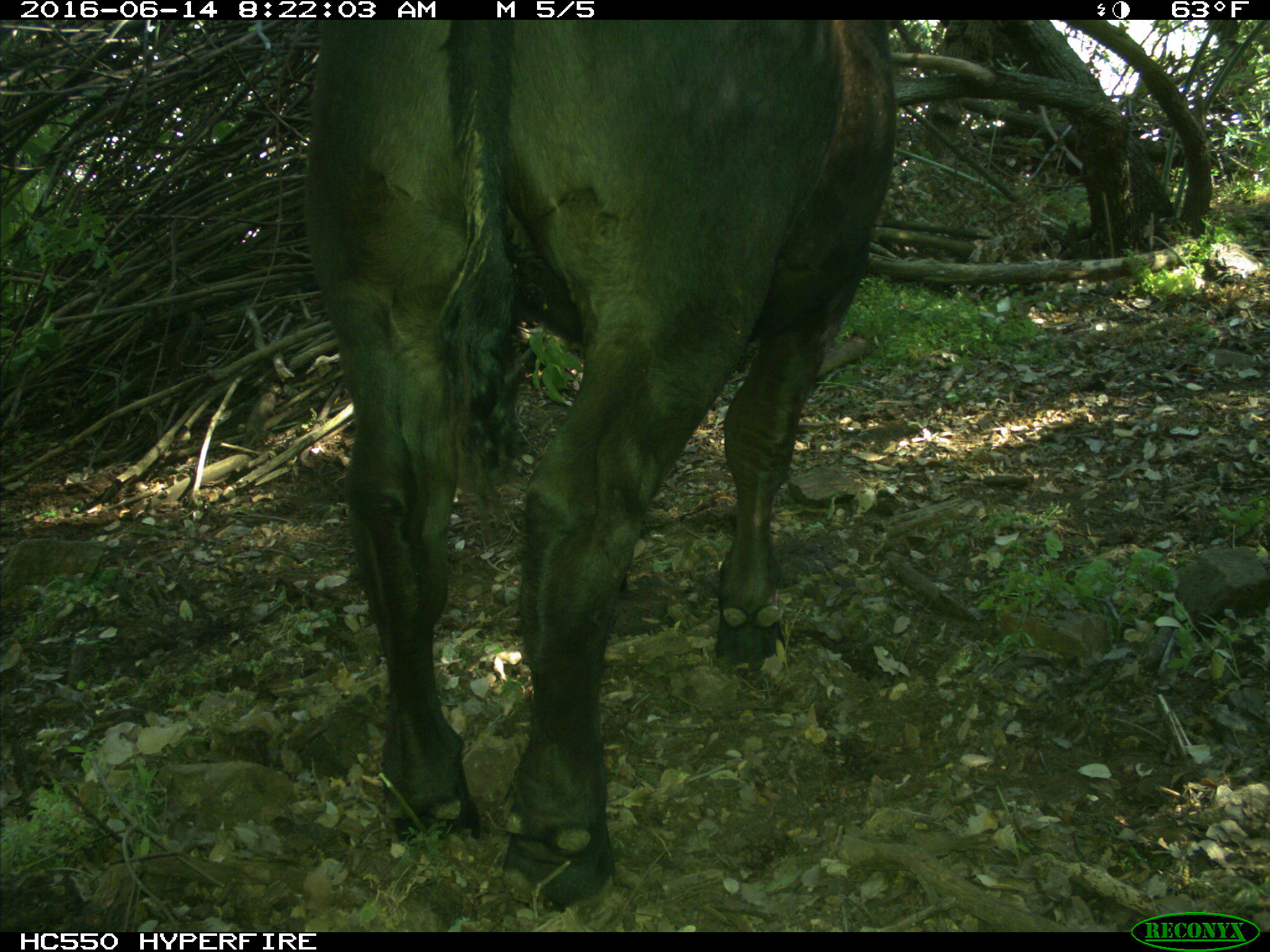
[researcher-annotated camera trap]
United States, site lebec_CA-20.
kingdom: Animalia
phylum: Chordata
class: Mammalia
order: Artiodactyla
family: Bovidae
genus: Bos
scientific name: Bos taurus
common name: domestic cow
Bos taurus (domestic cow).